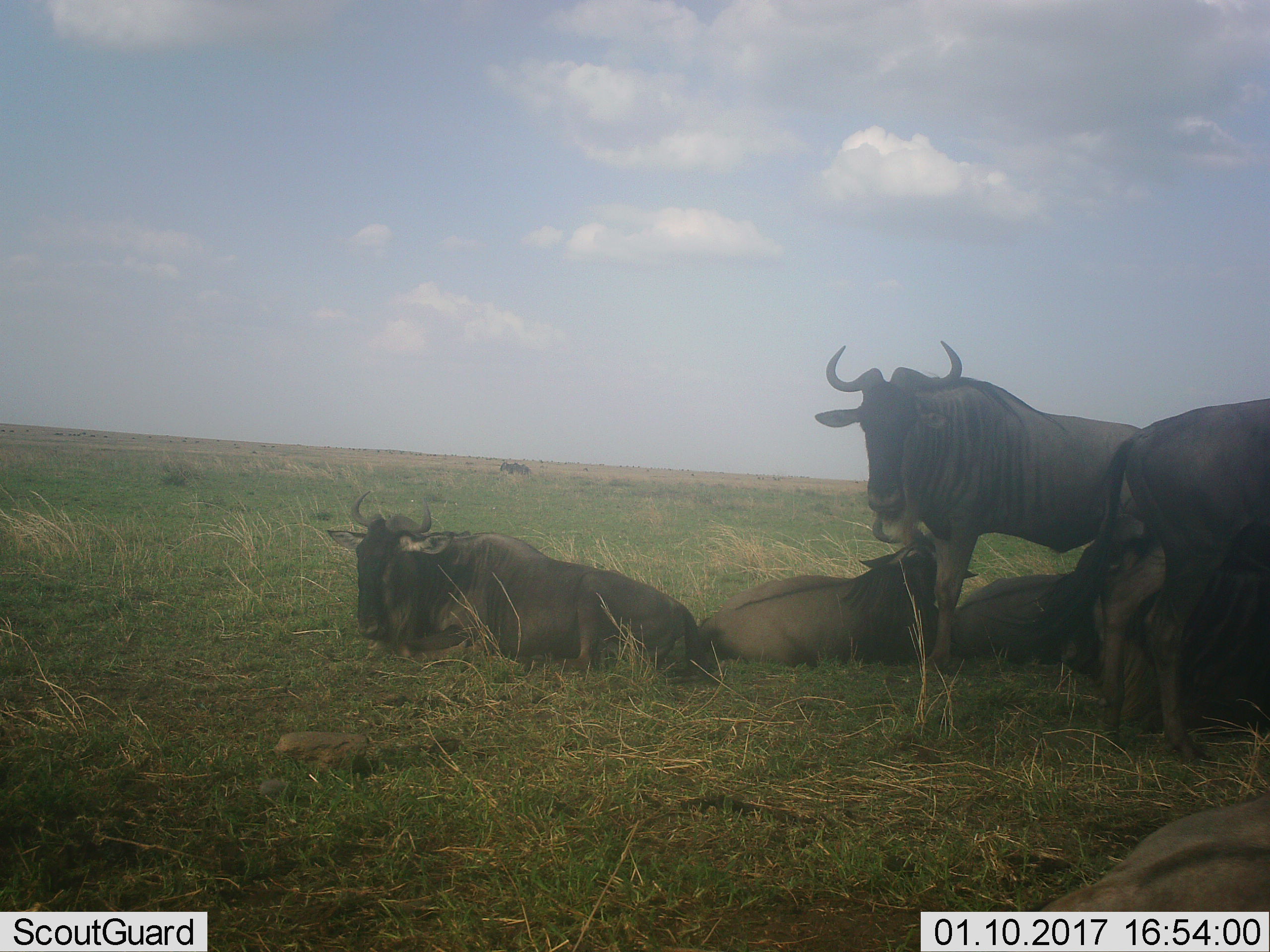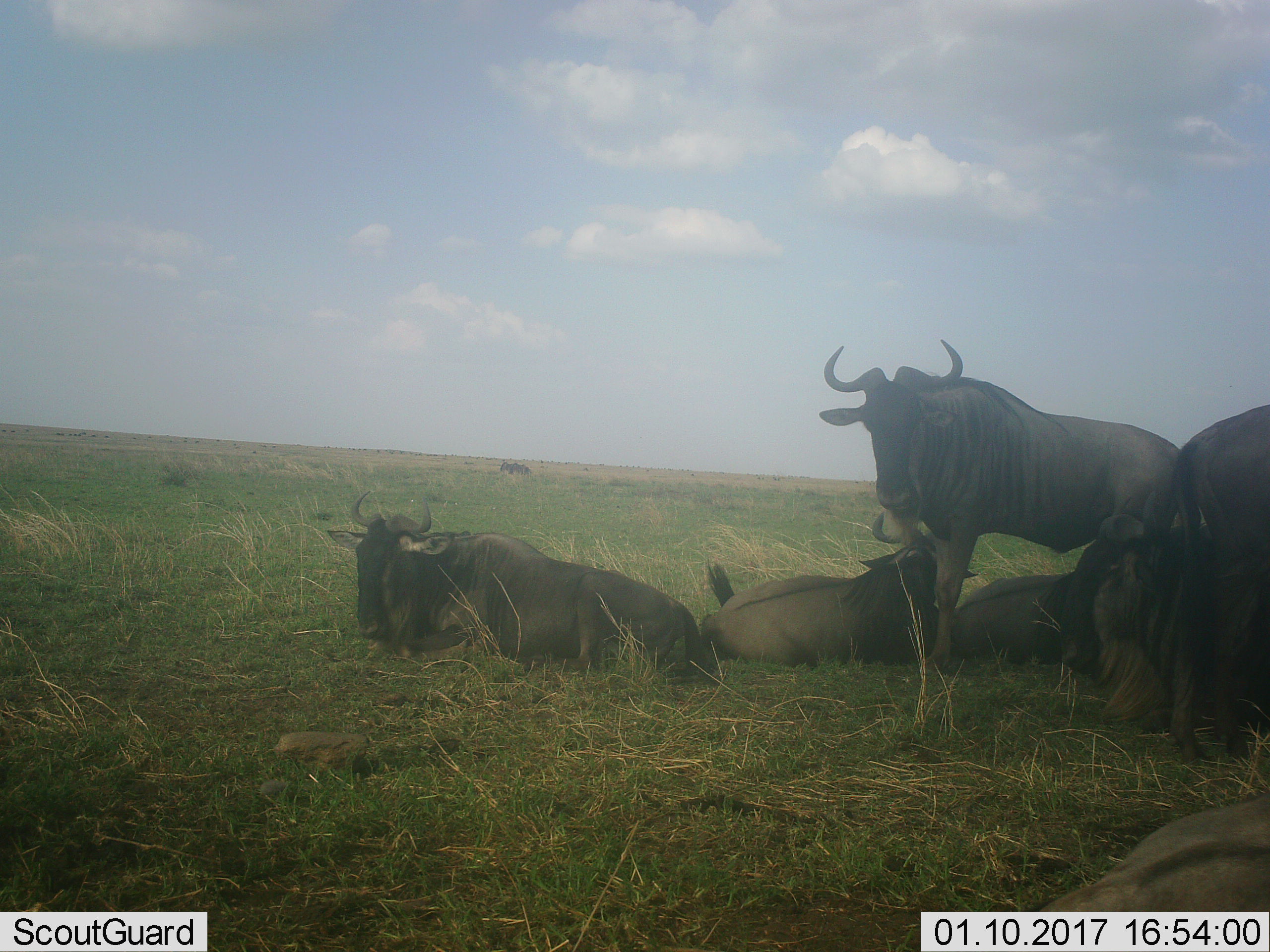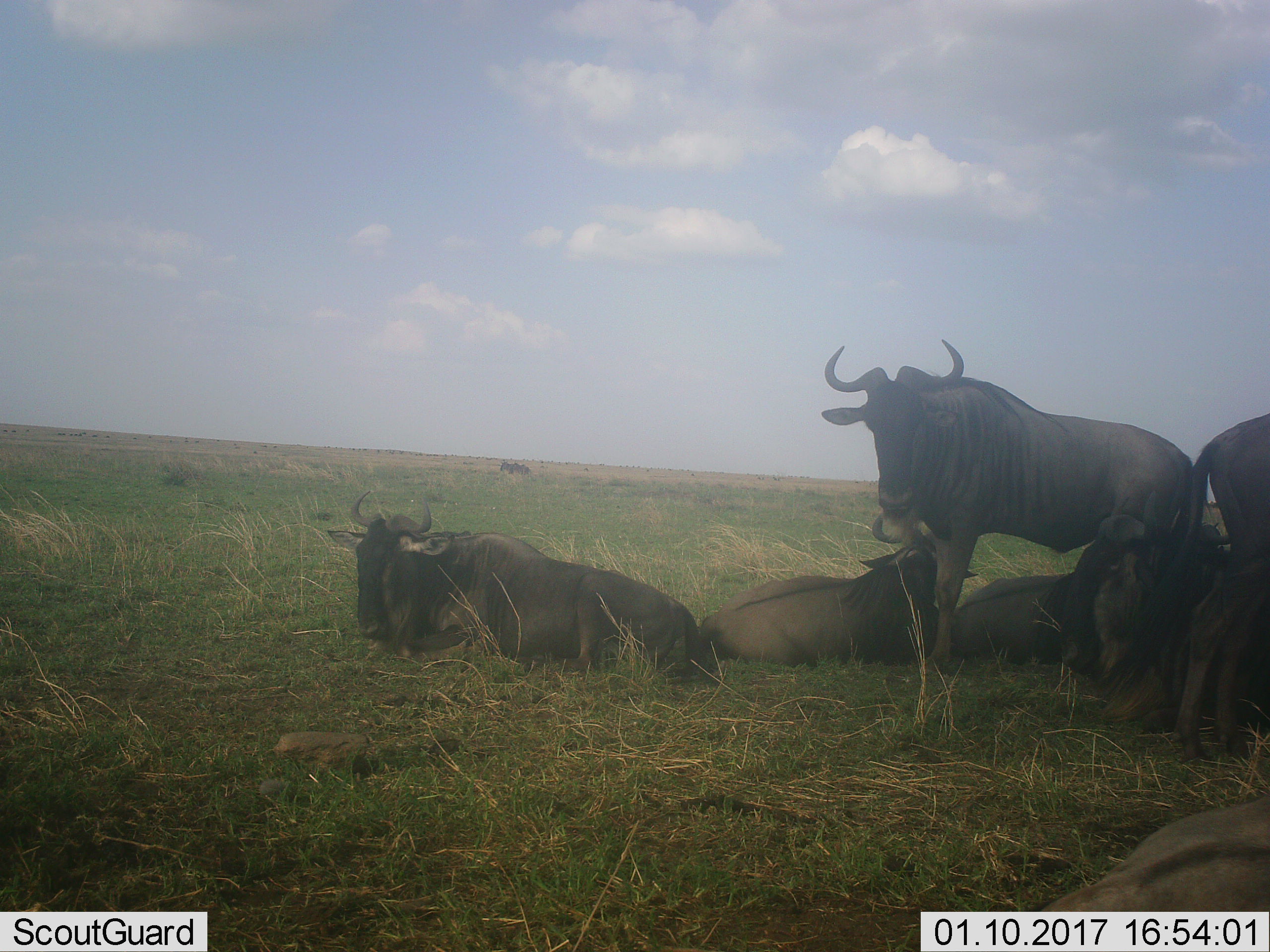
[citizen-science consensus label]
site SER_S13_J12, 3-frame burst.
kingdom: Animalia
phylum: Chordata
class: Mammalia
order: Artiodactyla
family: Bovidae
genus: Connochaetes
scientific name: Connochaetes taurinus taurinus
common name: blue wildebeest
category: wildebeestblue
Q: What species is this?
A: Wildebeestblue (blue wildebeest) (Connochaetes taurinus taurinus).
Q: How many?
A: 7.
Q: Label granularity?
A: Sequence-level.